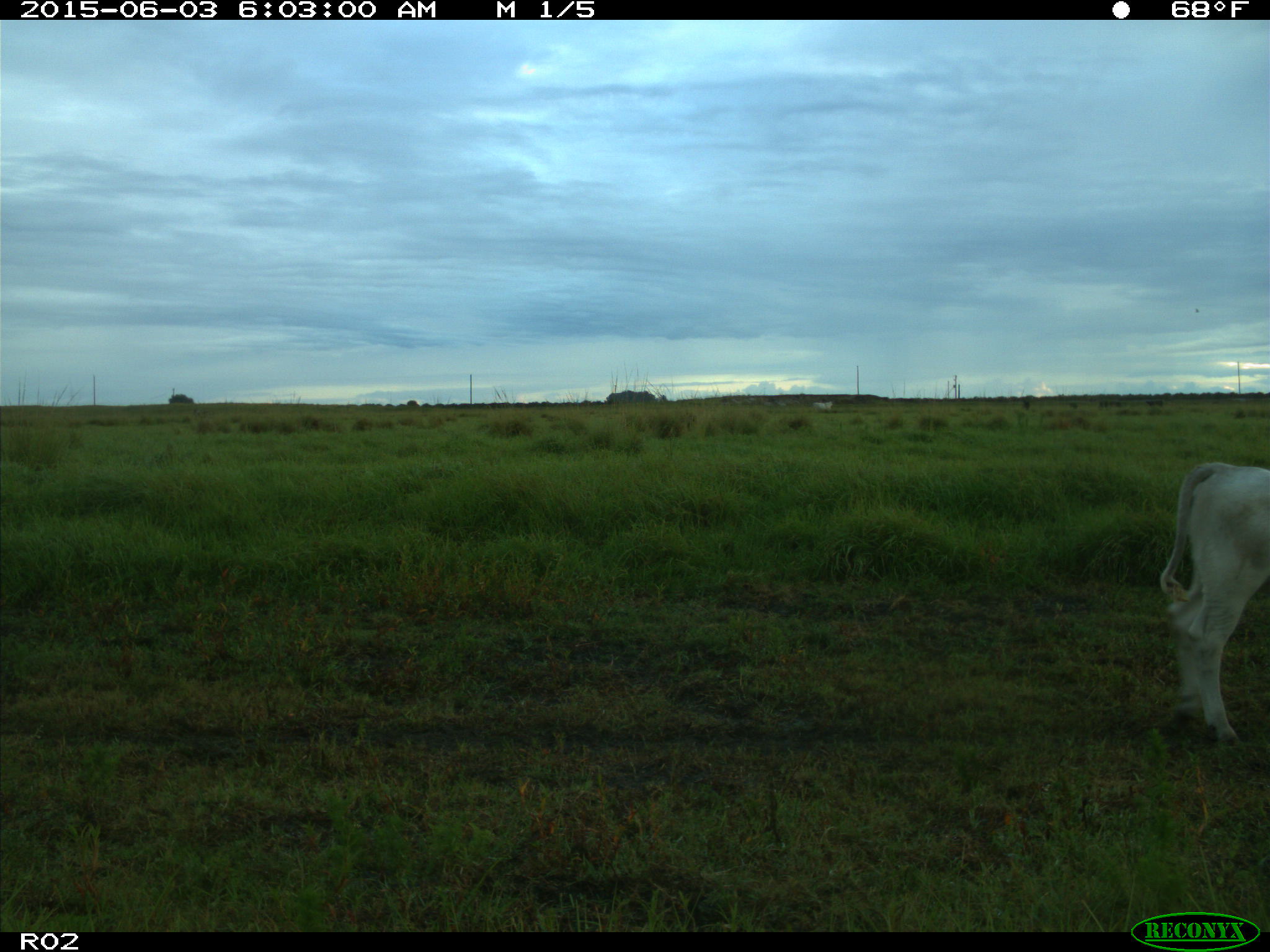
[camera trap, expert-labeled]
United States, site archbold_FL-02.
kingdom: Animalia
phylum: Chordata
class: Mammalia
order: Artiodactyla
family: Bovidae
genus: Bos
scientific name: Bos taurus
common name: domestic cow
Bos taurus (domestic cow).